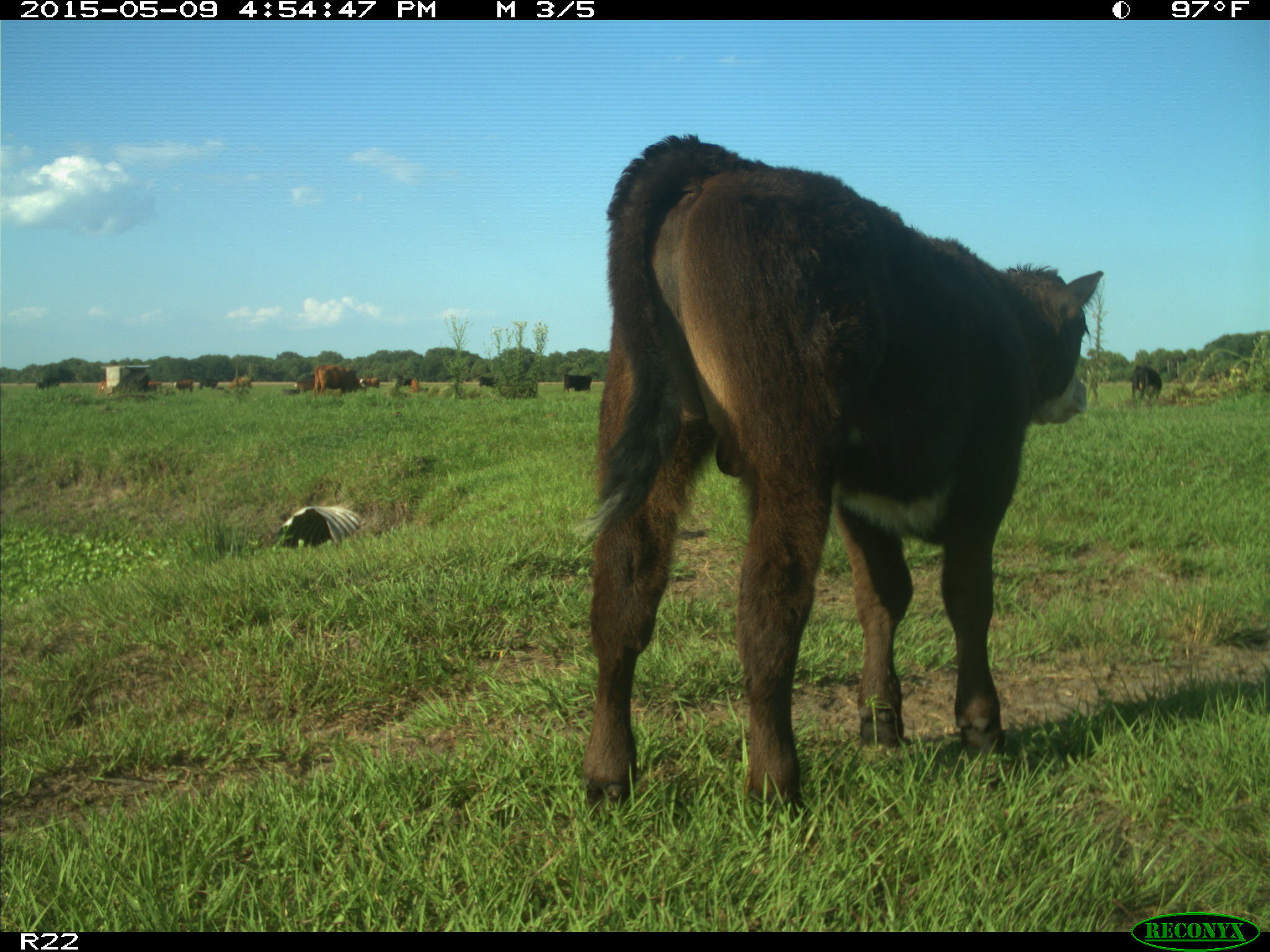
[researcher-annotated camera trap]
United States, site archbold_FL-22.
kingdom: Animalia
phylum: Chordata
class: Mammalia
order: Artiodactyla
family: Bovidae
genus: Bos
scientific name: Bos taurus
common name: domestic cow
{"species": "Bos taurus (domestic cow)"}